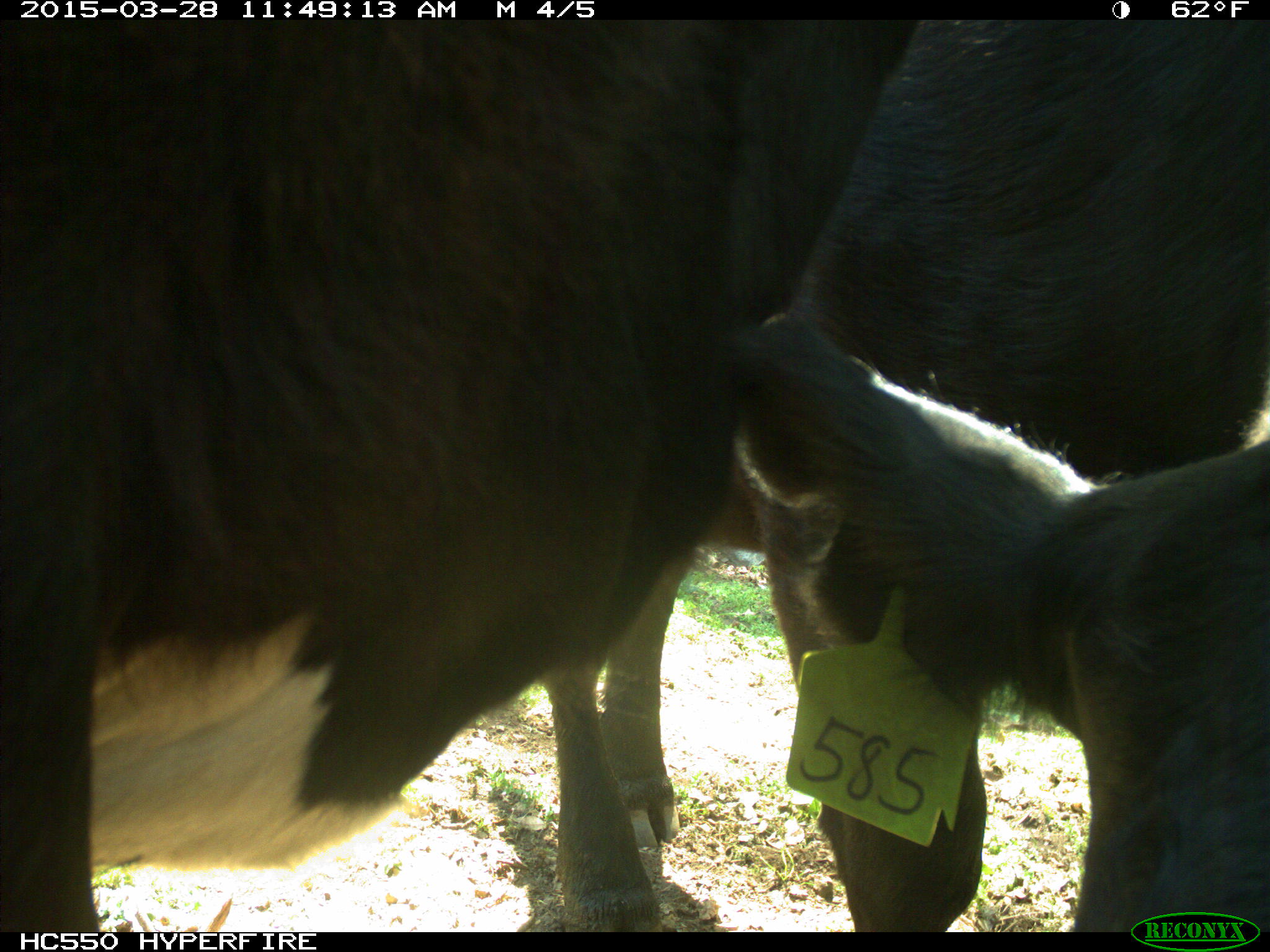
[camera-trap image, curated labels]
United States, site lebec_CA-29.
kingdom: Animalia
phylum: Chordata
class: Mammalia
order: Artiodactyla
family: Bovidae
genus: Bos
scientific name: Bos taurus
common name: domestic cow